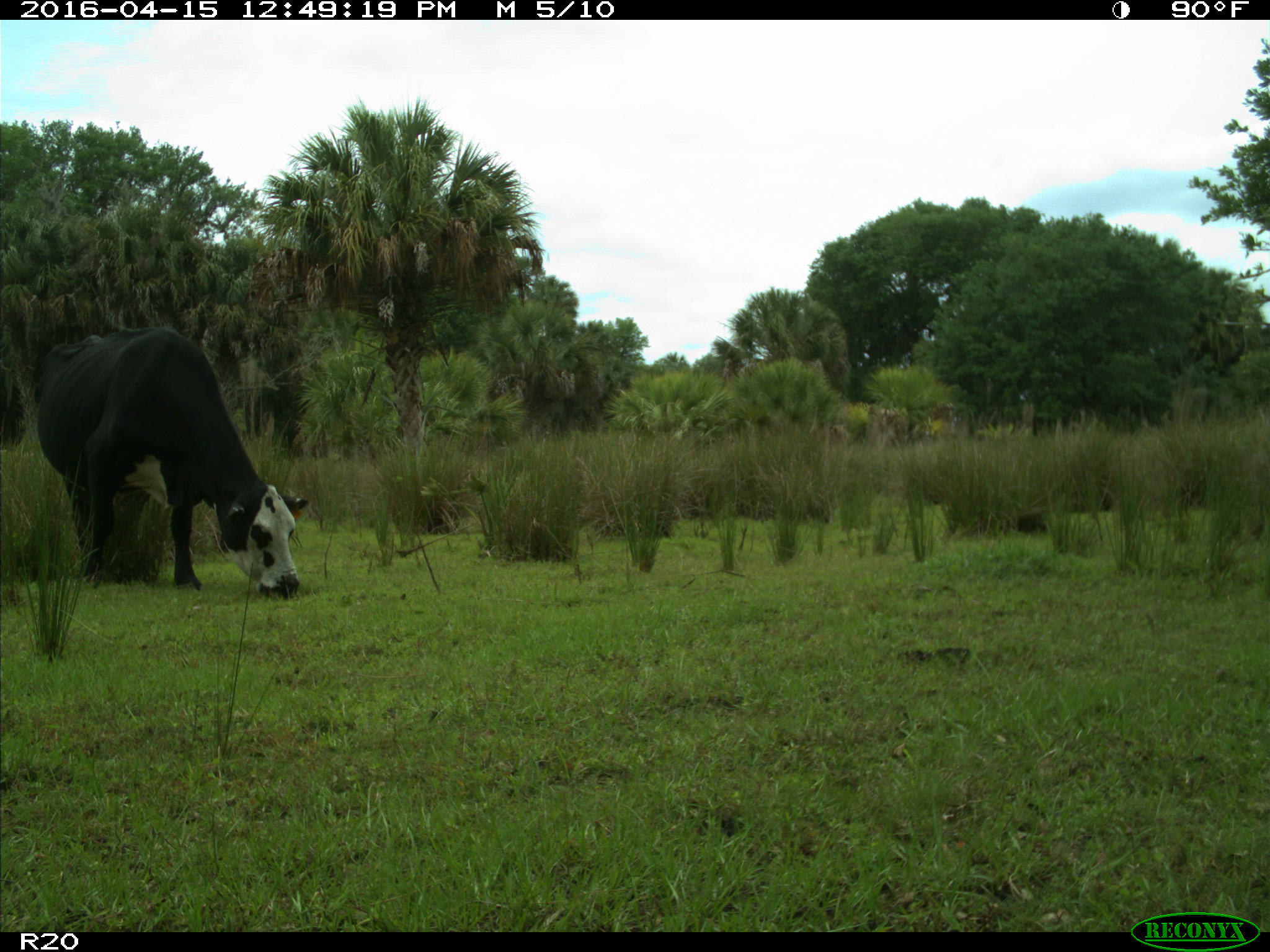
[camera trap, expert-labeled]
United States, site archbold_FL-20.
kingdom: Animalia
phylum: Chordata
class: Mammalia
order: Artiodactyla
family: Bovidae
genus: Bos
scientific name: Bos taurus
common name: domestic cow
Bos taurus (domestic cow).